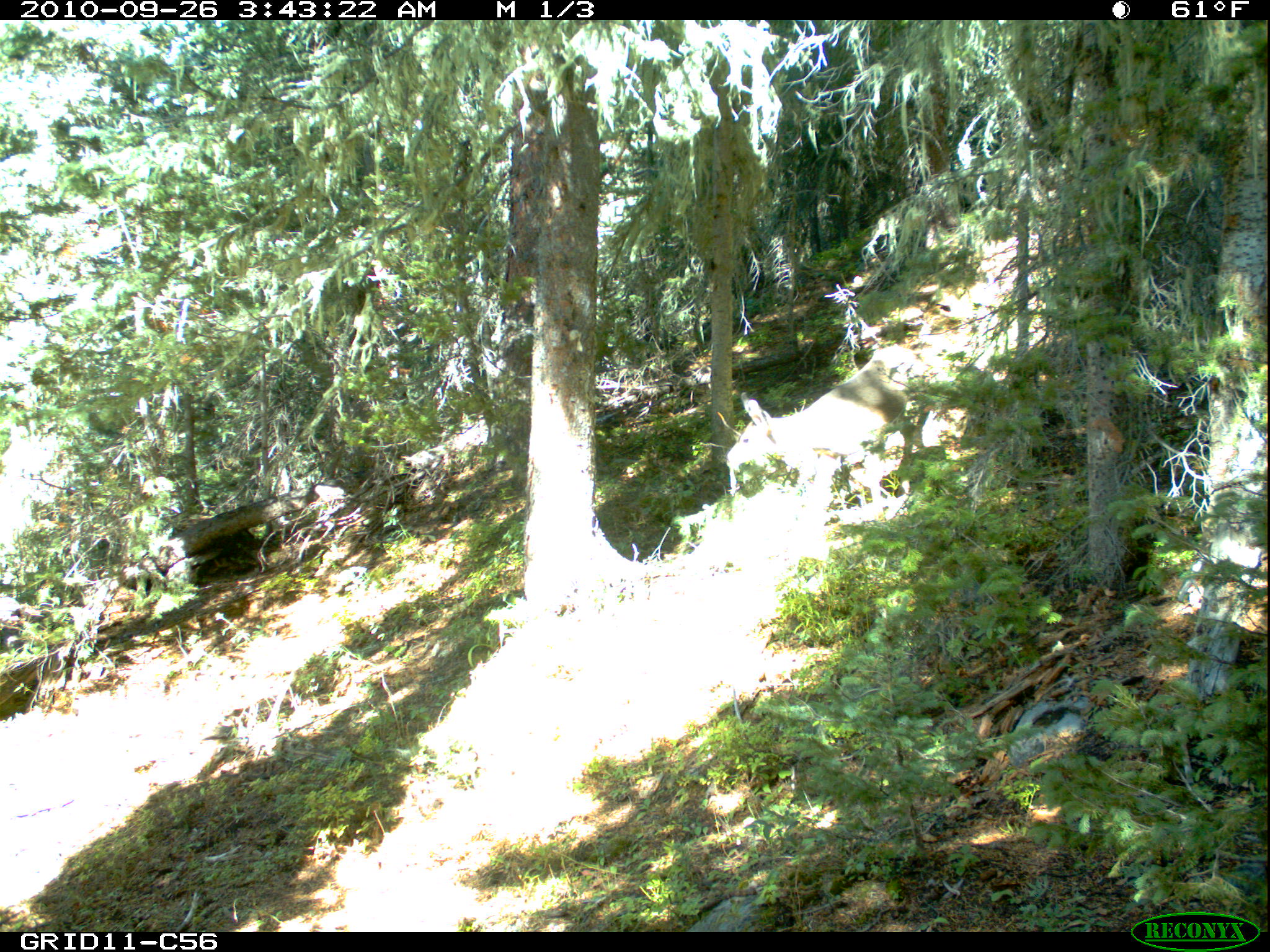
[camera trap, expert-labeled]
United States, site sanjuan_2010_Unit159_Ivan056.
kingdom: Animalia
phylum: Chordata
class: Mammalia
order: Artiodactyla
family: Cervidae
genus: Odocoileus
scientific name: Odocoileus hemionus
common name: mule deer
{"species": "Odocoileus hemionus (mule deer)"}